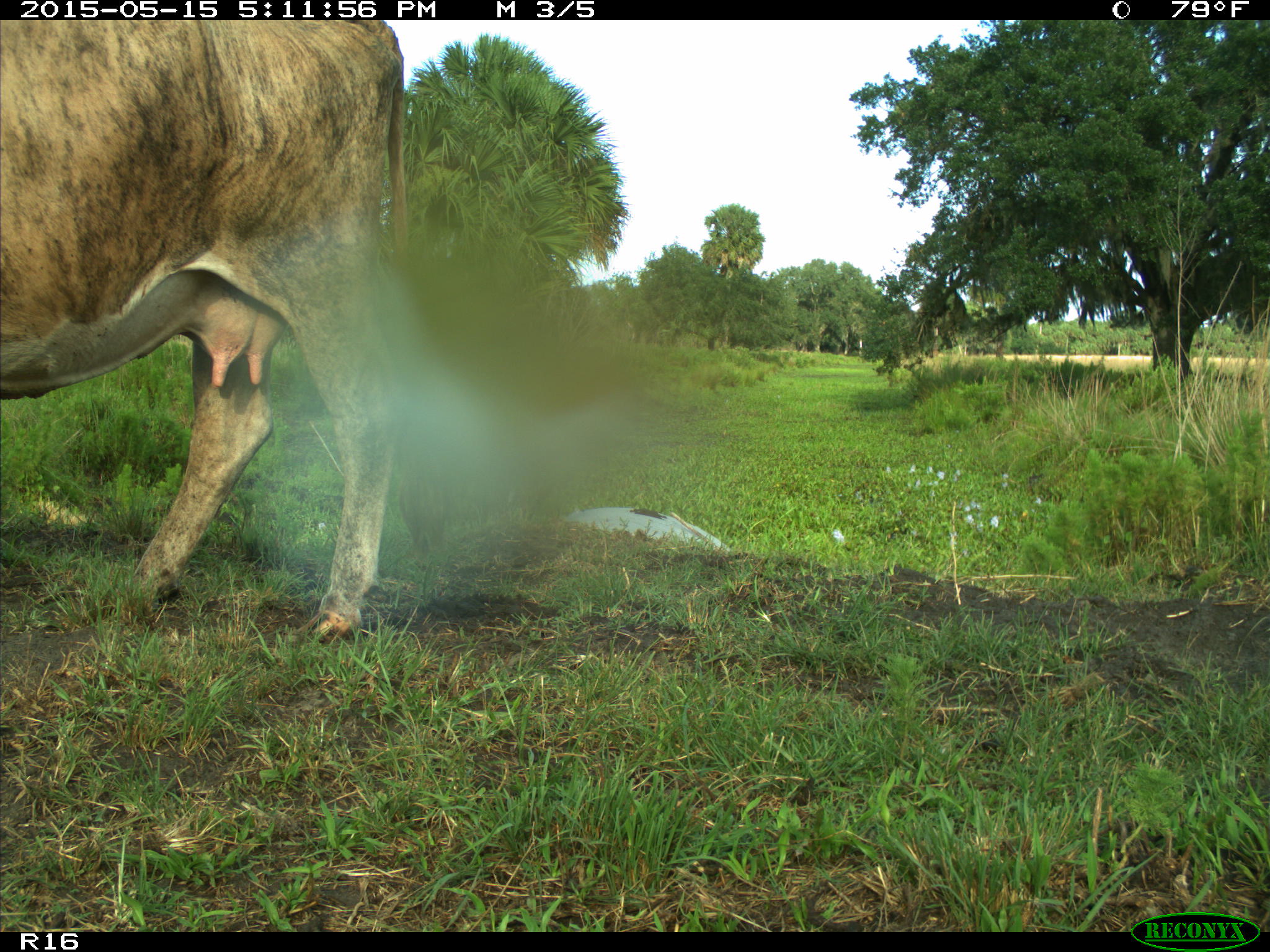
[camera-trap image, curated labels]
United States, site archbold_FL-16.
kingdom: Animalia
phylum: Chordata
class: Mammalia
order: Artiodactyla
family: Bovidae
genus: Bos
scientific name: Bos taurus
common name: domestic cow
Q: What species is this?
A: Bos taurus (domestic cow).